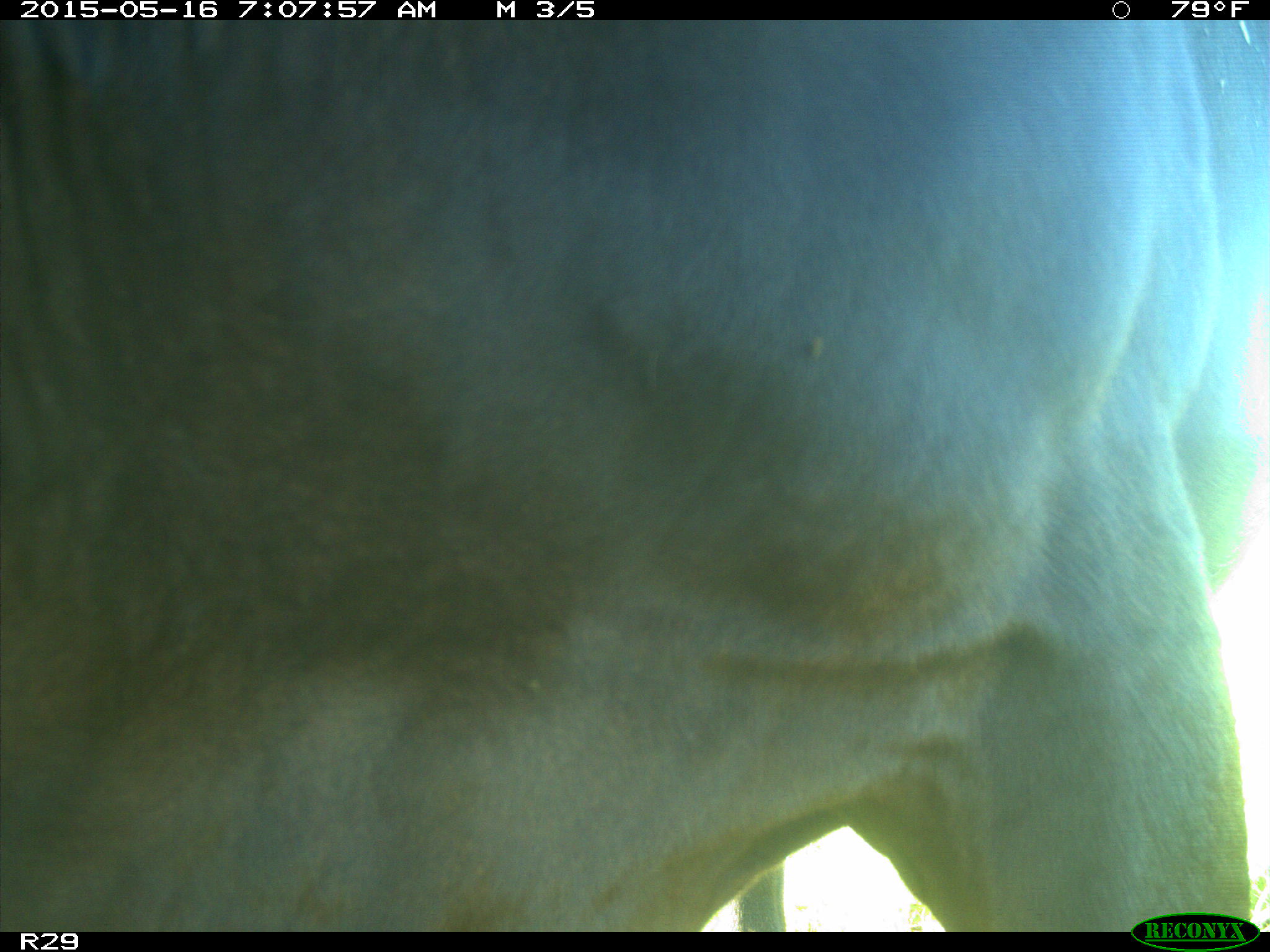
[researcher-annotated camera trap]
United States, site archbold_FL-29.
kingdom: Animalia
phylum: Chordata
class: Mammalia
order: Artiodactyla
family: Bovidae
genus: Bos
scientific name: Bos taurus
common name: domestic cow